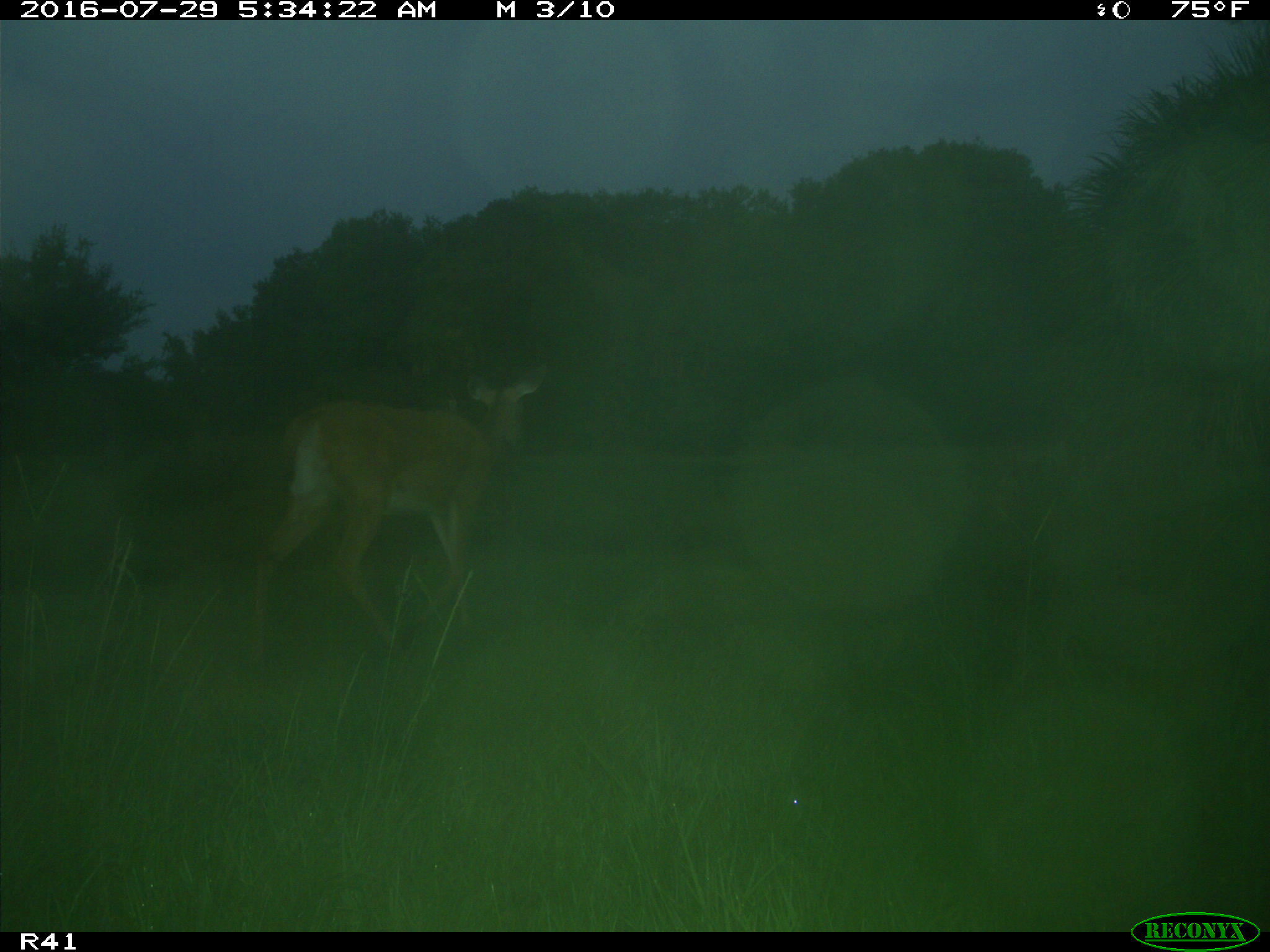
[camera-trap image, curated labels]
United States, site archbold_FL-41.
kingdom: Animalia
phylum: Chordata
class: Mammalia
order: Artiodactyla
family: Cervidae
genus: Odocoileus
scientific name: Odocoileus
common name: deer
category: unidentified deer